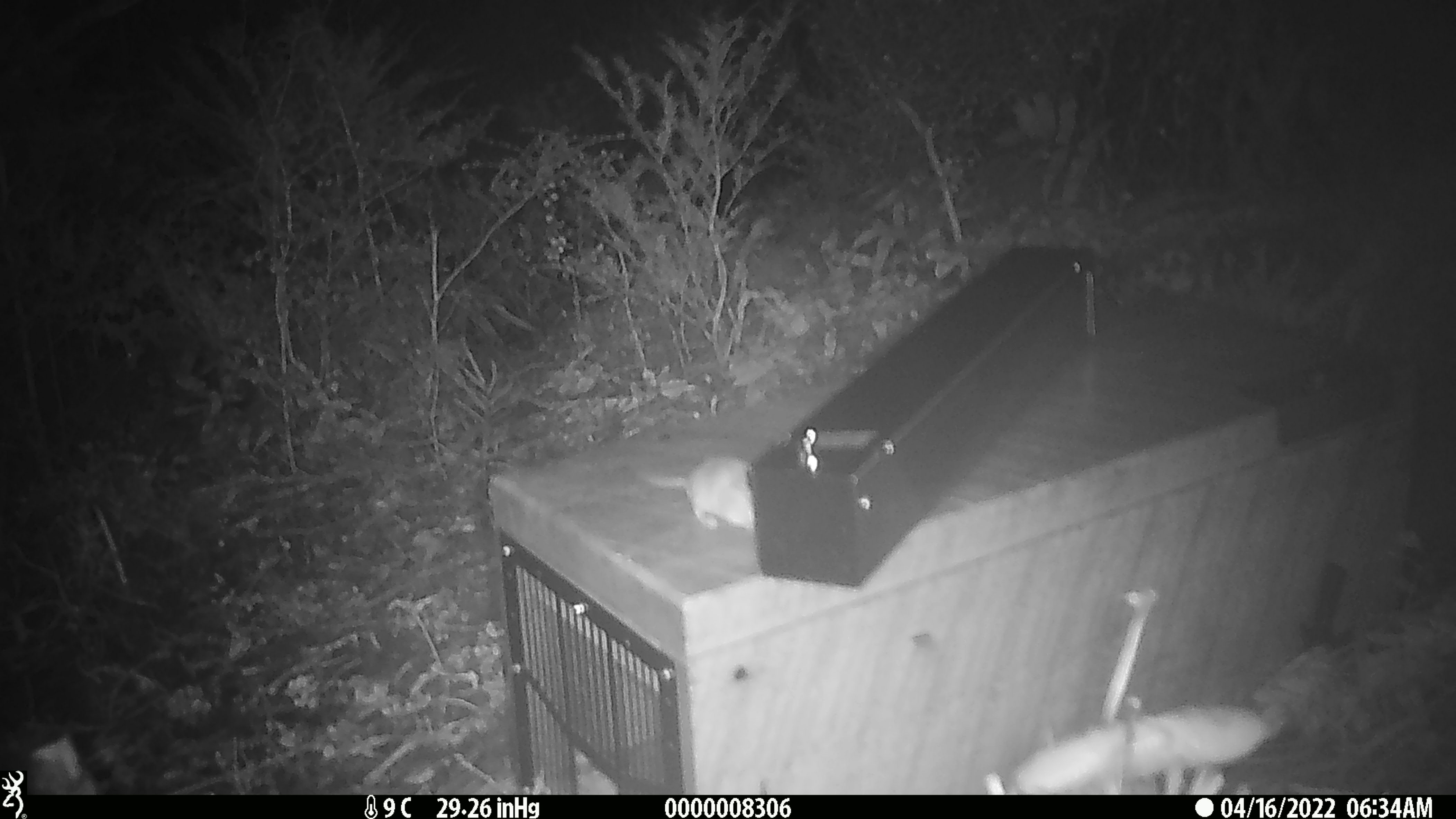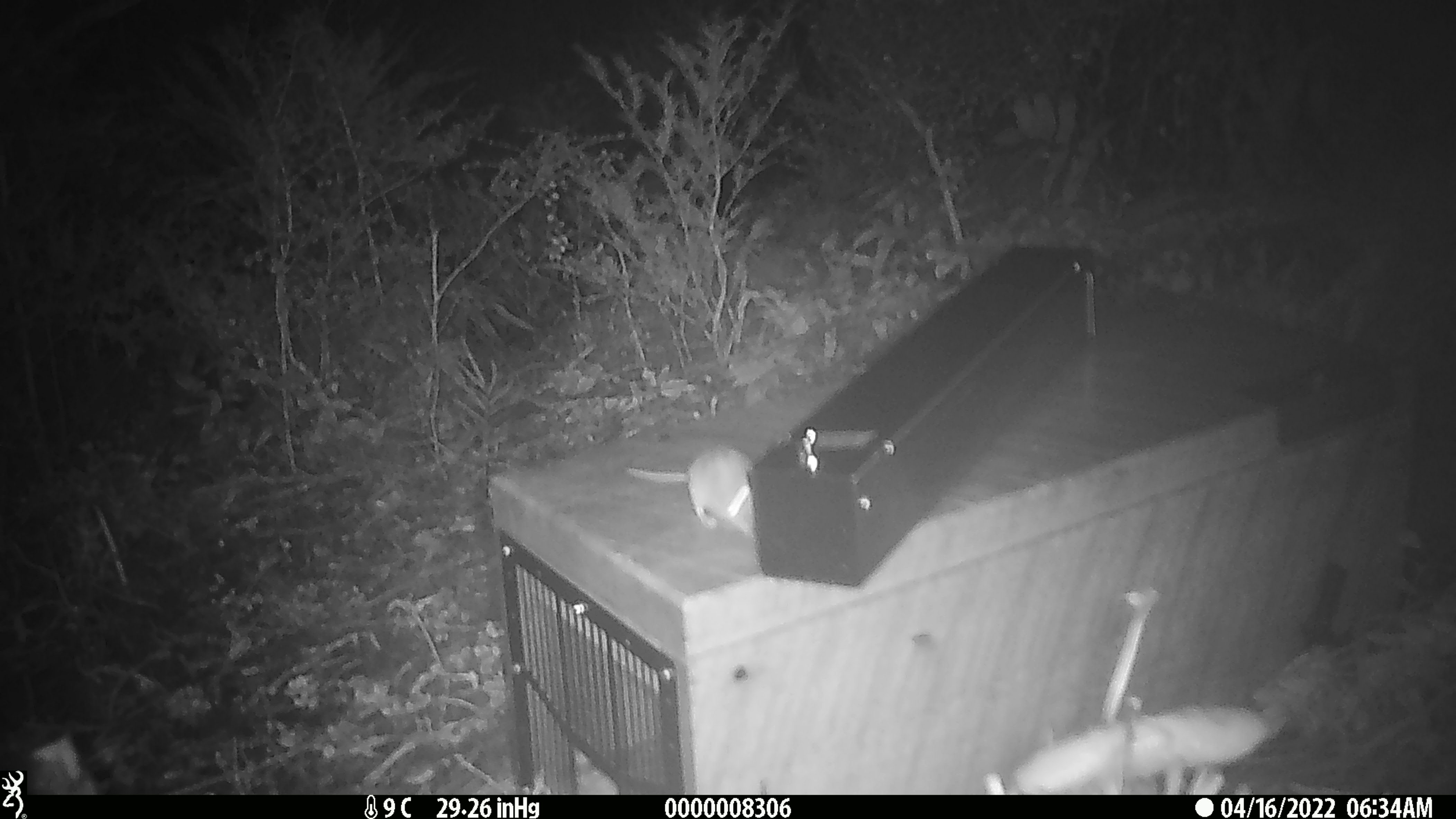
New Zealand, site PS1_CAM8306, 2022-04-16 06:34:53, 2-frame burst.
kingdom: Animalia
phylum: Chordata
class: Mammalia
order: Rodentia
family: Muridae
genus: Mus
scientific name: Mus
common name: mouse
Mouse (Mus).